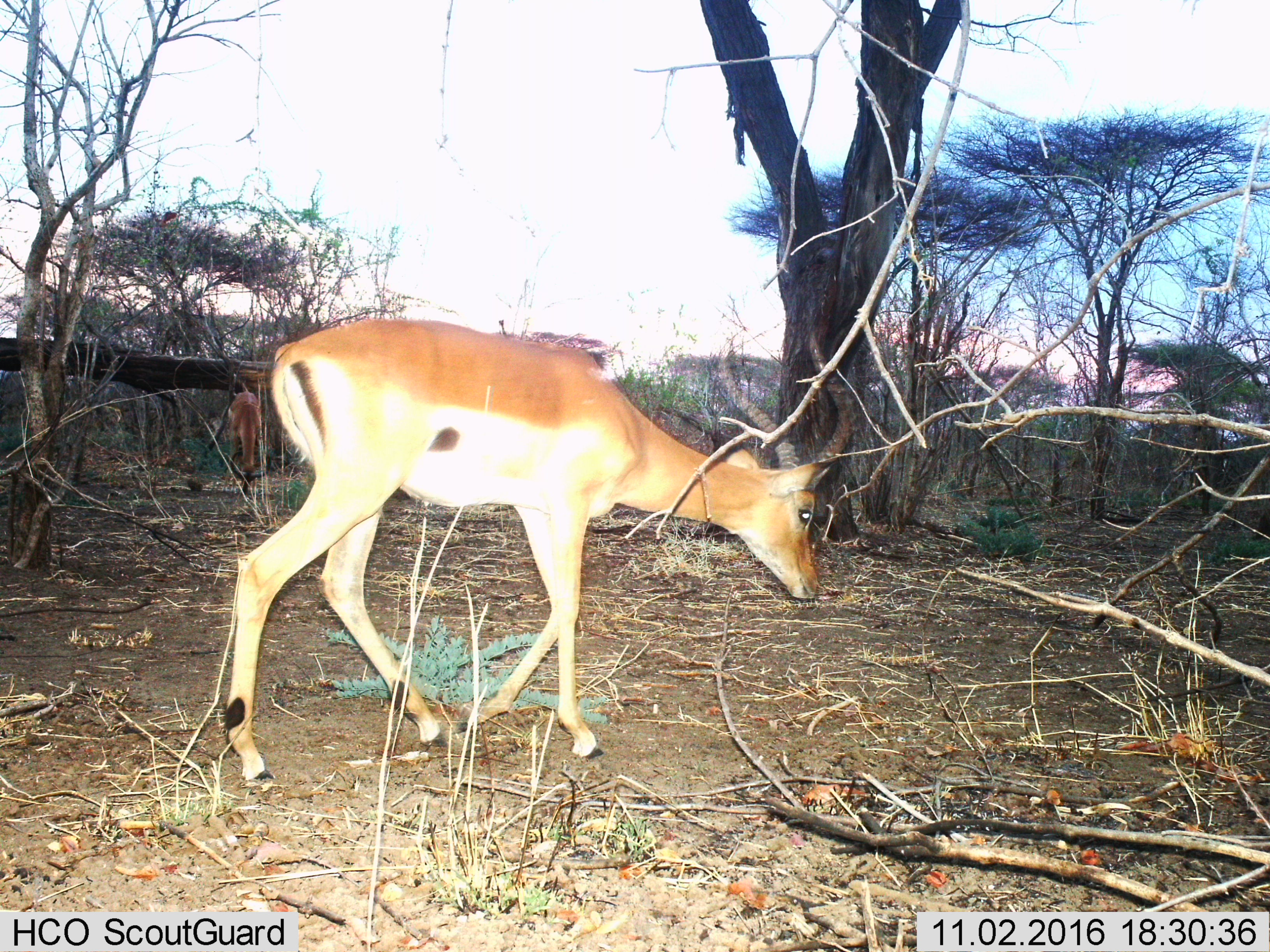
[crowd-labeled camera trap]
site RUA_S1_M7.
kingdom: Animalia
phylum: Chordata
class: Mammalia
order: Artiodactyla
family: Bovidae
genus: Aepyceros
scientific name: Aepyceros melampus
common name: impala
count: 2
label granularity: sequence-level